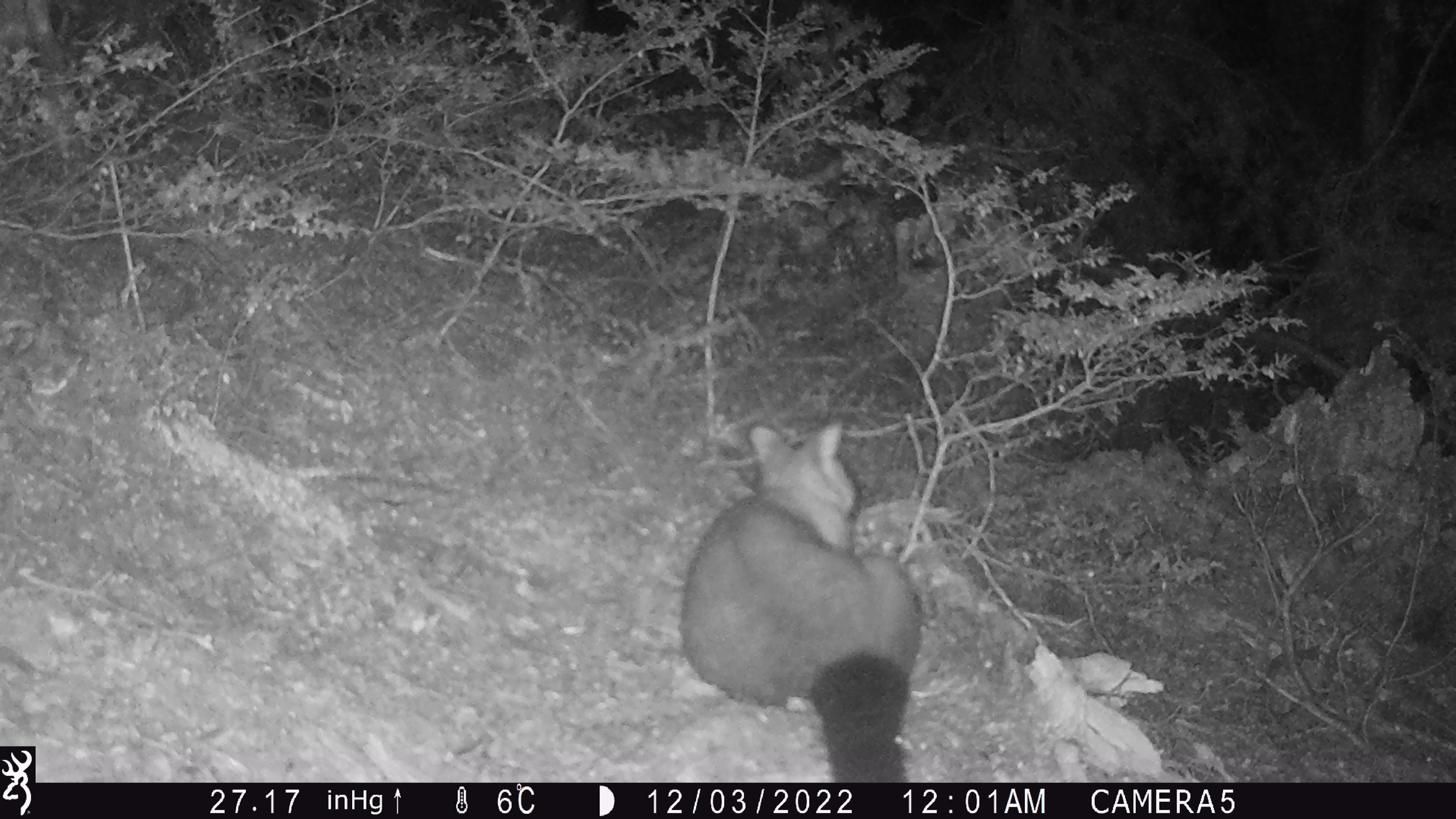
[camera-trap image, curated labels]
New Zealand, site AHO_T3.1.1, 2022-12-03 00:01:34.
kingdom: Animalia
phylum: Chordata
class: Mammalia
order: Diprotodontia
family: Phalangeridae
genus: Trichosurus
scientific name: Trichosurus vulpecula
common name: common brushtail possum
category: possum